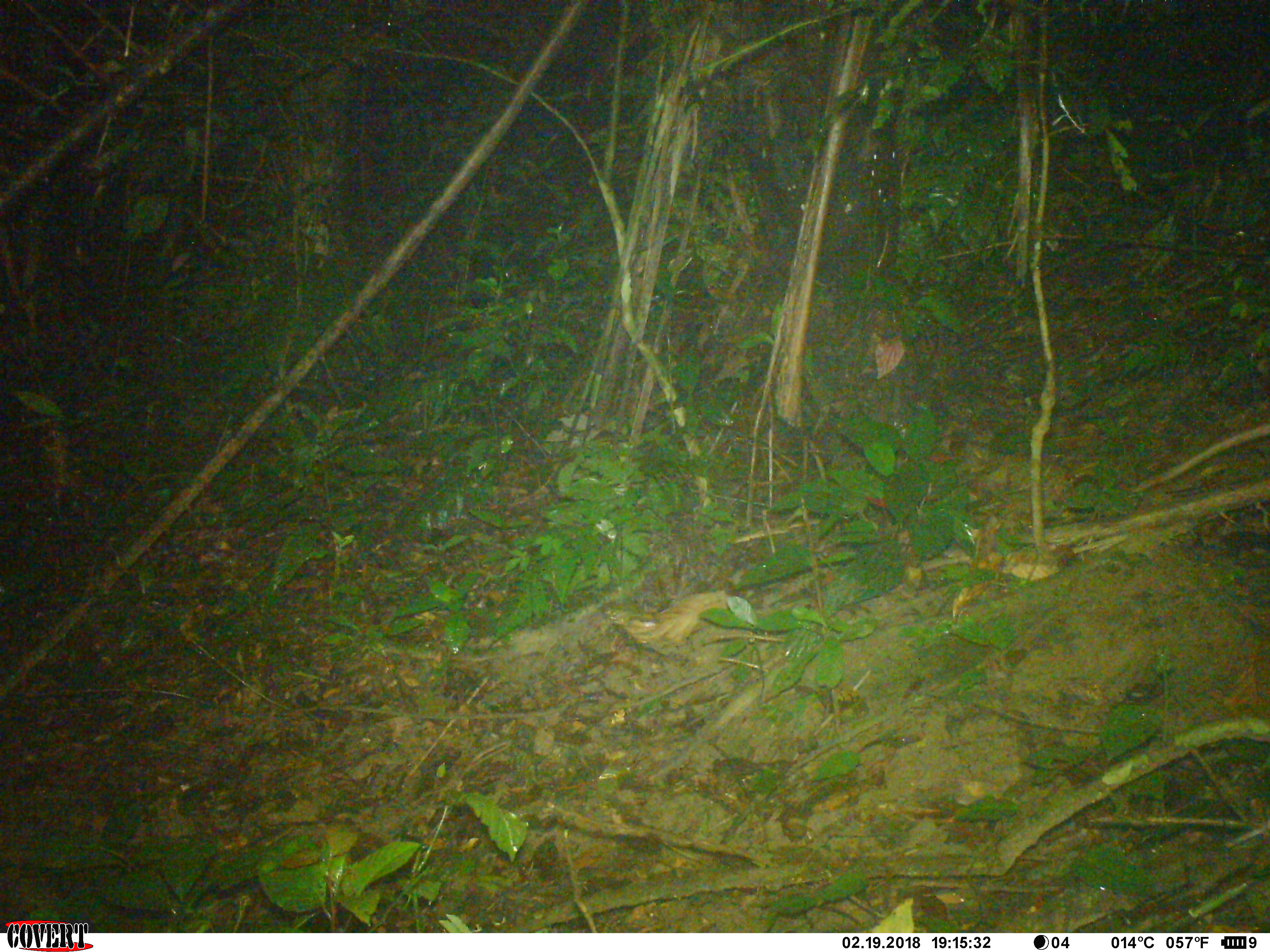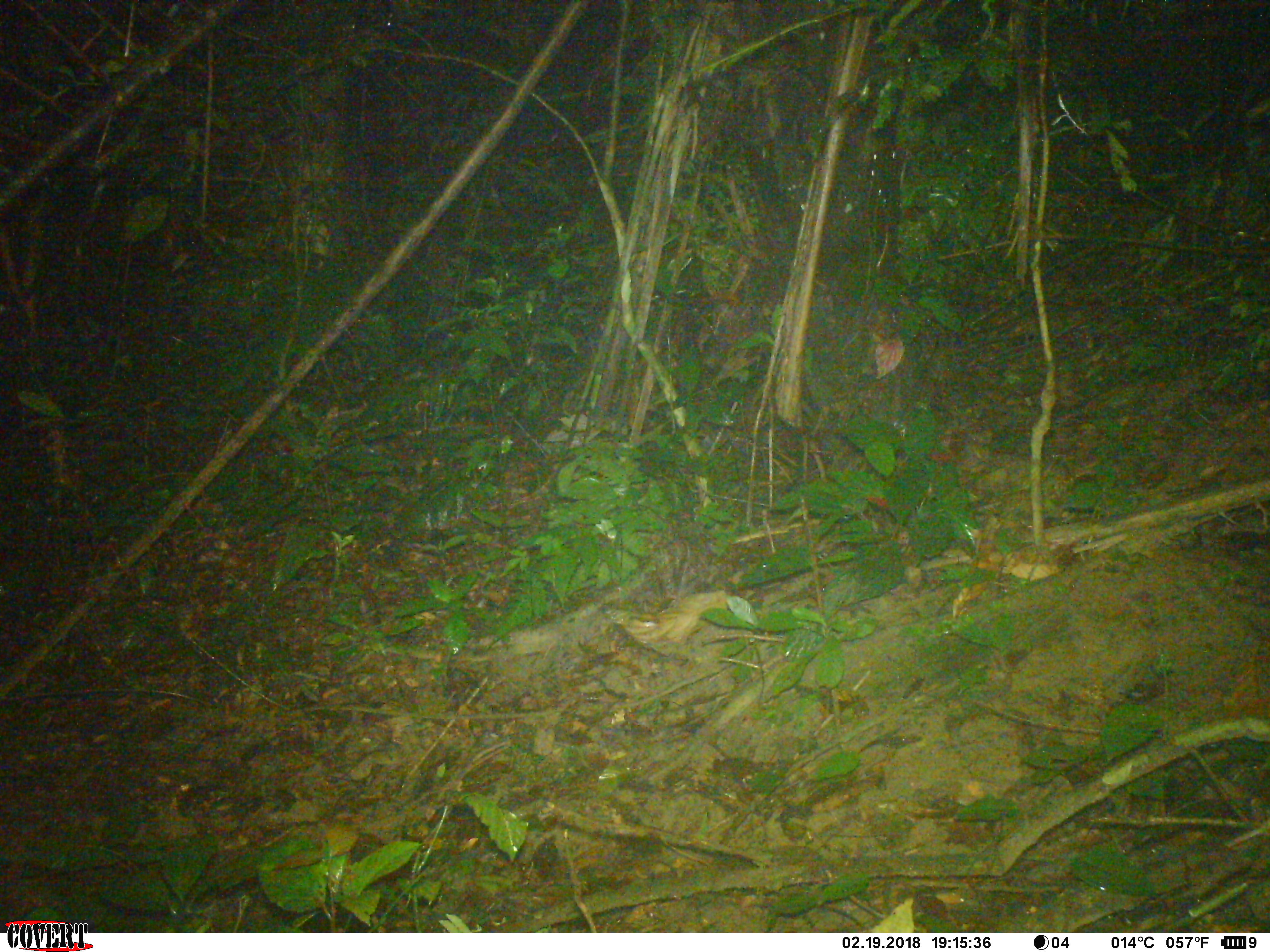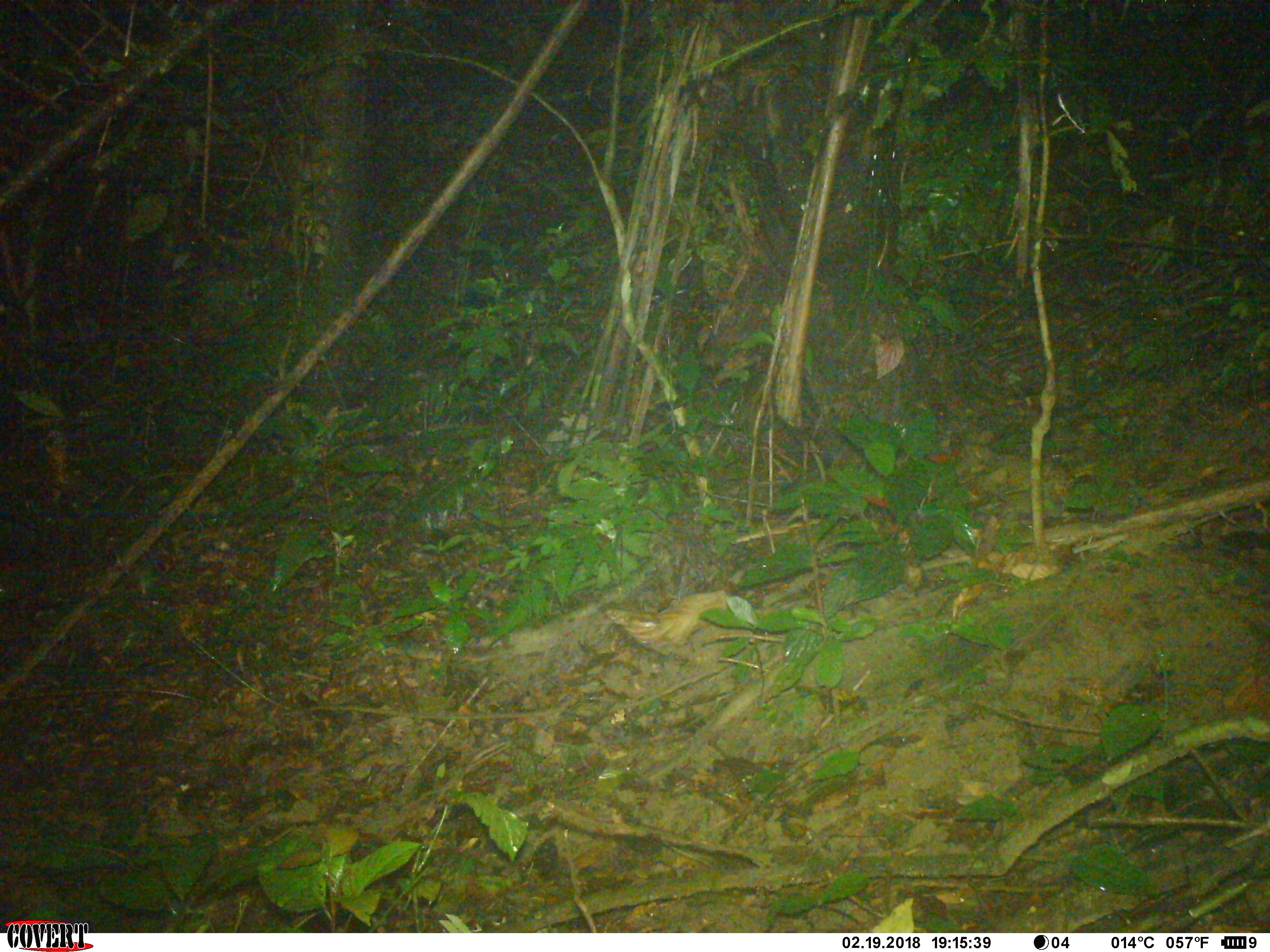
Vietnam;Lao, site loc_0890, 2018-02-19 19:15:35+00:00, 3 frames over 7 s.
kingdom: Animalia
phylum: Chordata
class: Mammalia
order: Rodentia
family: Muridae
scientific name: Muridae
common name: old-world mice and rats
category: unidentified murid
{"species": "unidentified murid (old-world mice and rats) (Muridae)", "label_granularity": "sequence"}